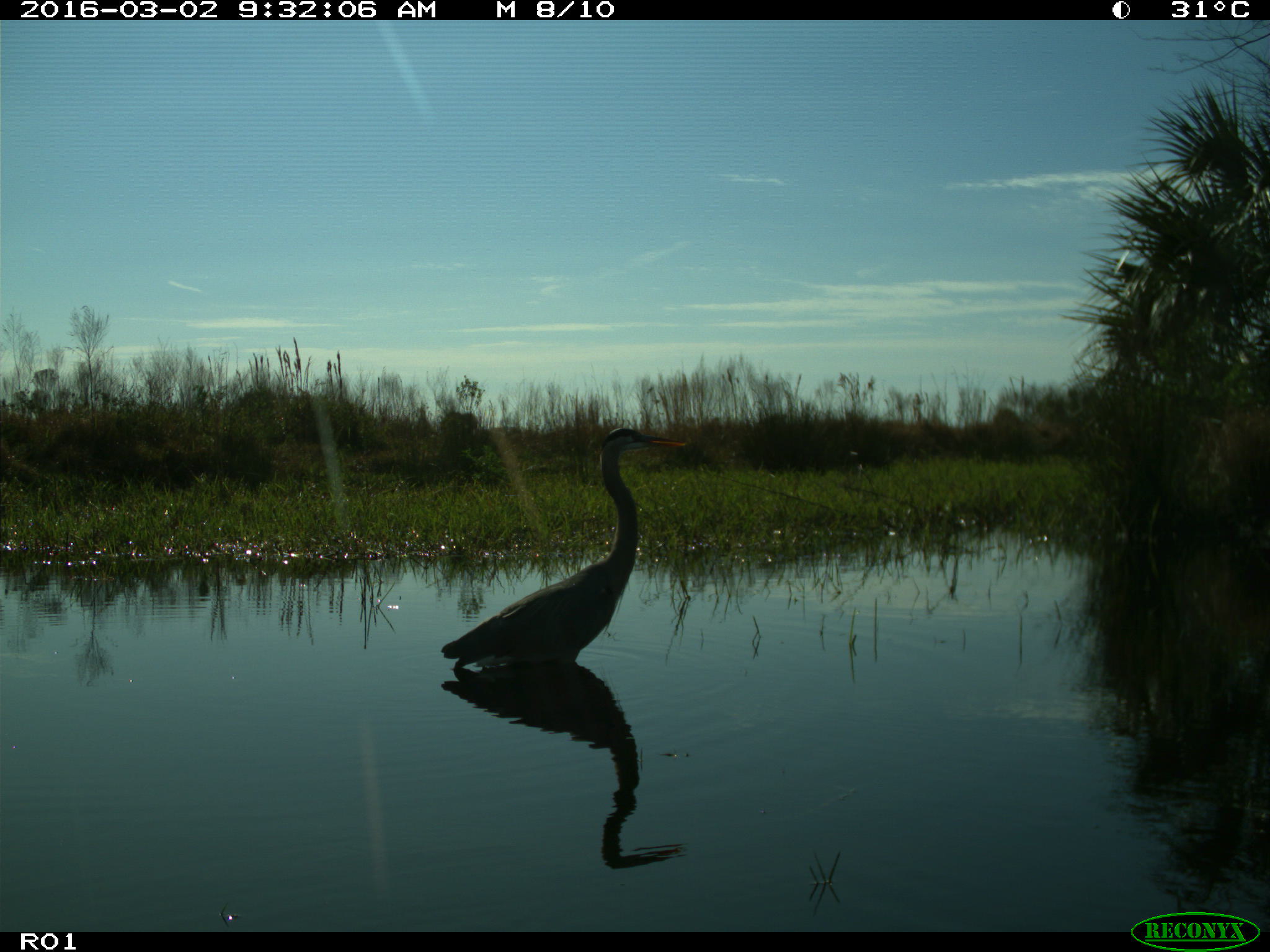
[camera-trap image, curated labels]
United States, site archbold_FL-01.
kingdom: Animalia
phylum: Chordata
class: Aves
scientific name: Aves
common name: birds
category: unidentified bird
Unidentified bird (birds) (Aves).